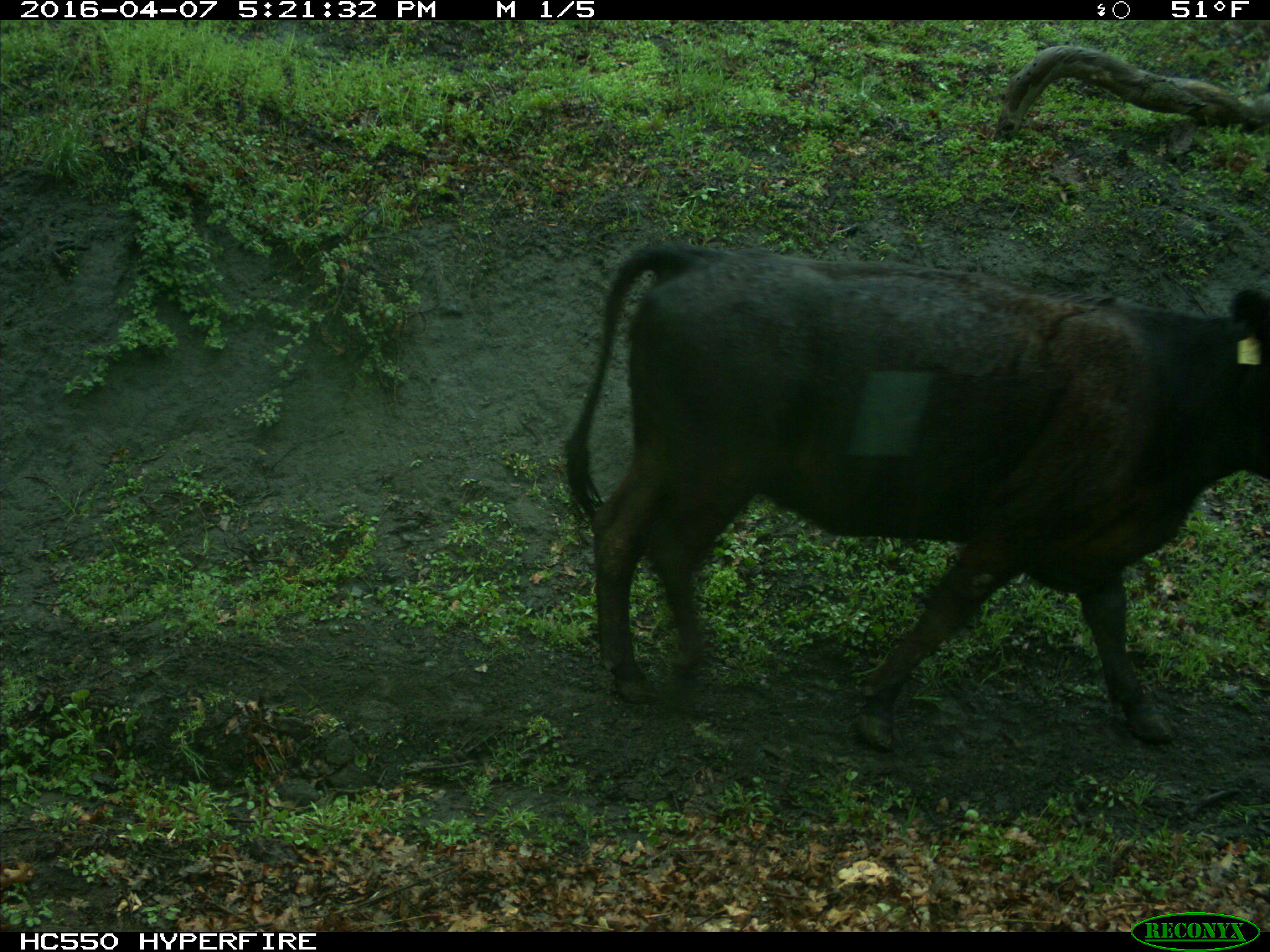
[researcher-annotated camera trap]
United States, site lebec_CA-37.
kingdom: Animalia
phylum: Chordata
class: Mammalia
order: Artiodactyla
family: Bovidae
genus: Bos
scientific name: Bos taurus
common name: domestic cow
Bos taurus (domestic cow).